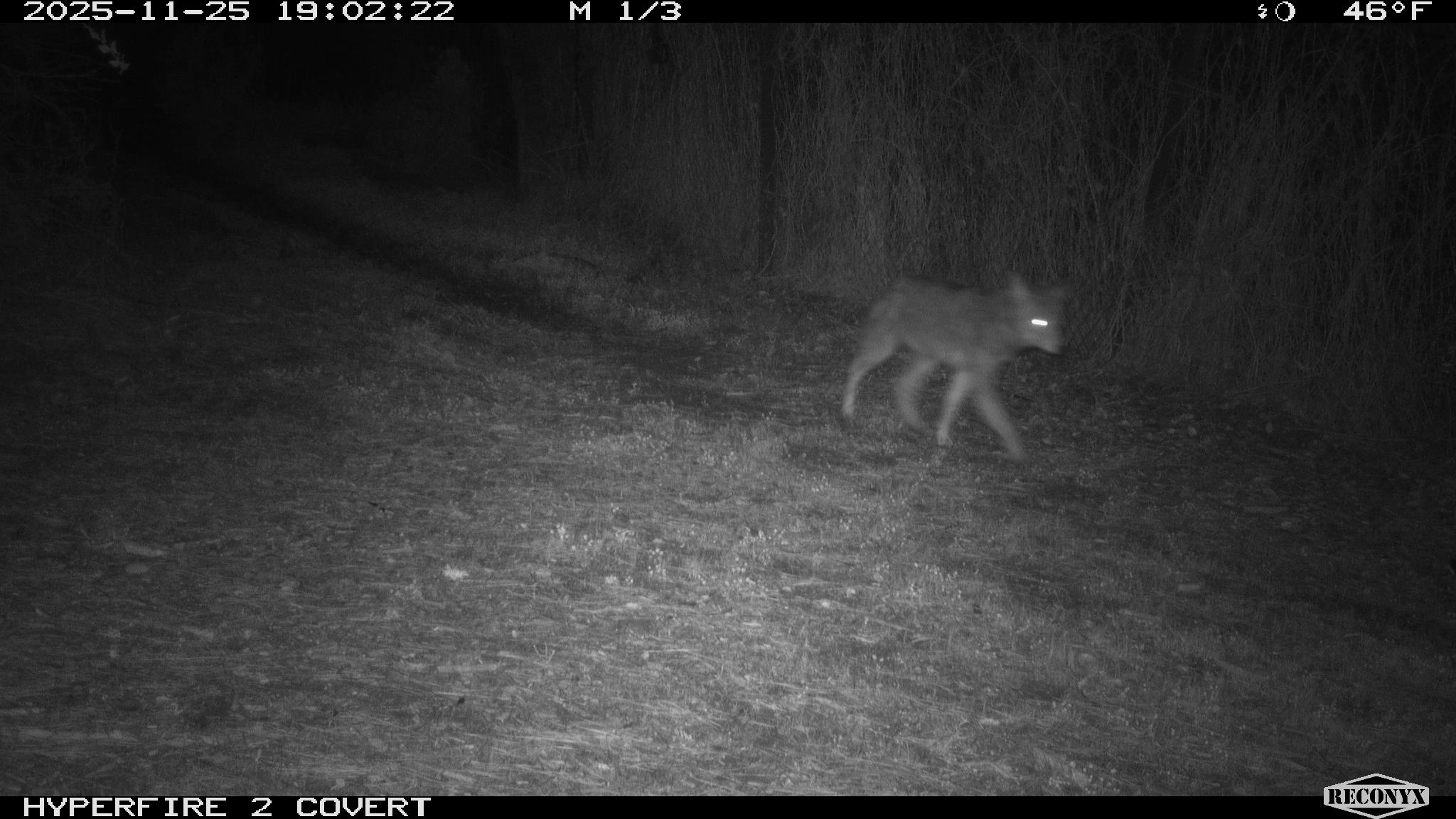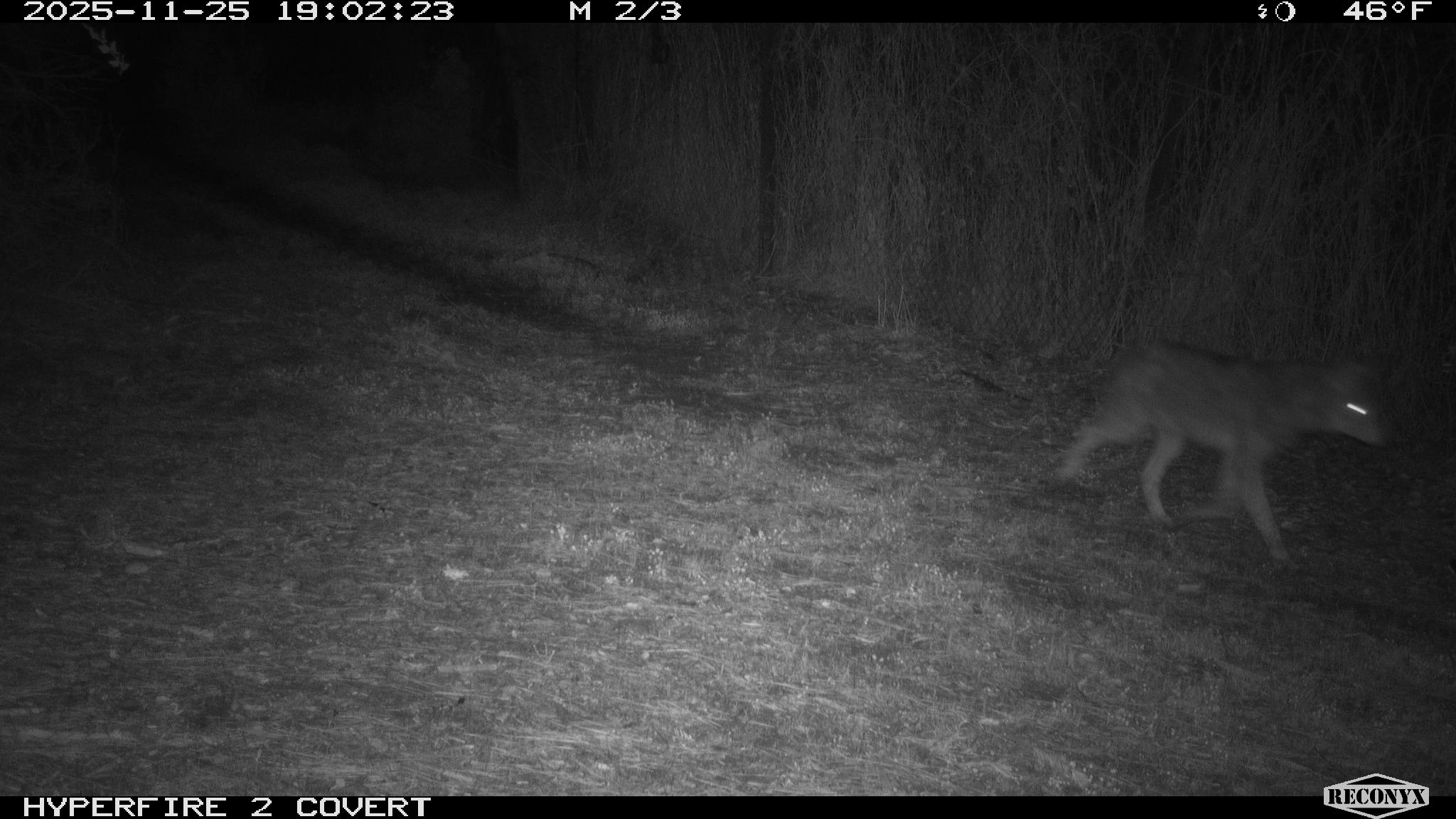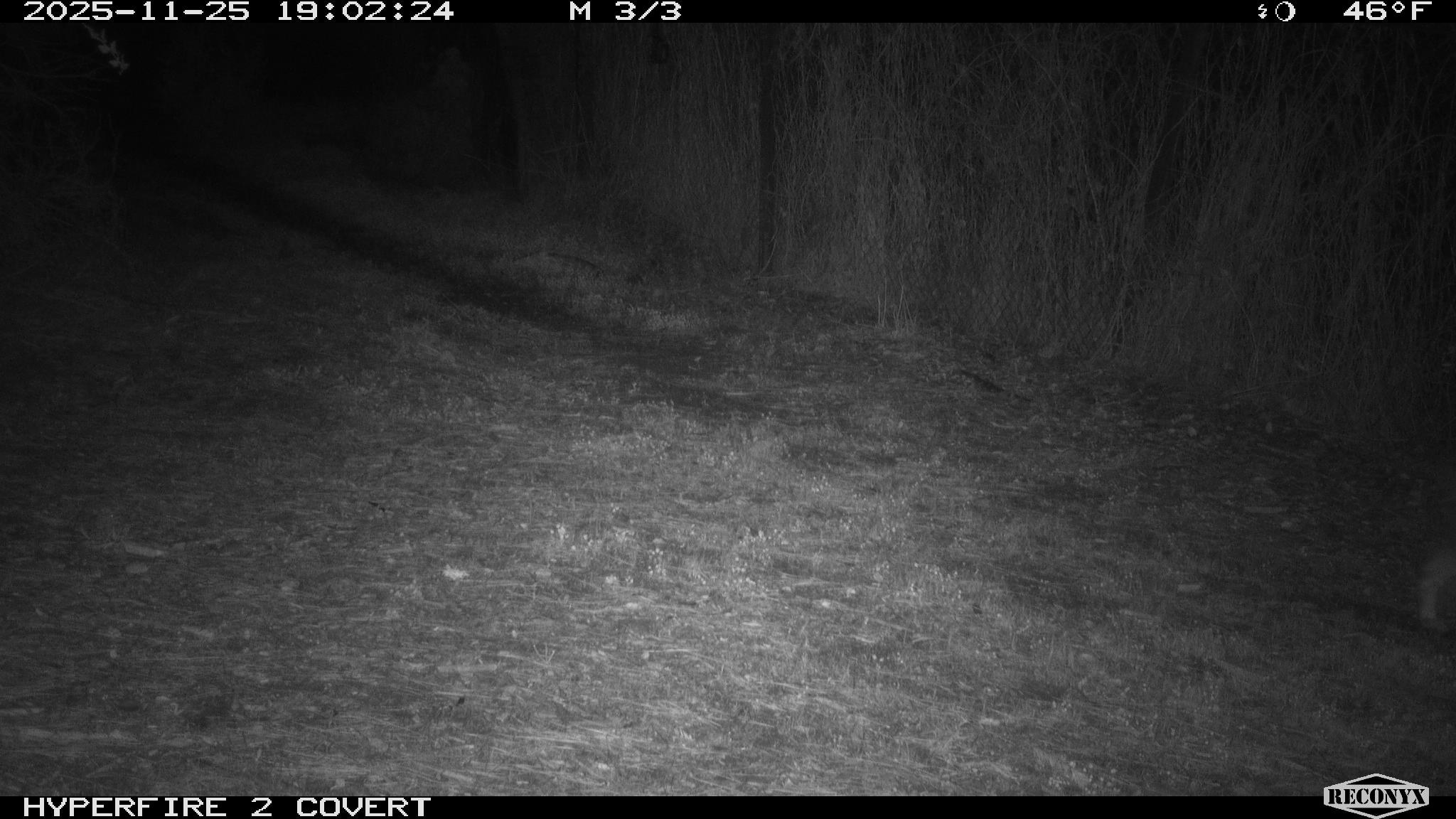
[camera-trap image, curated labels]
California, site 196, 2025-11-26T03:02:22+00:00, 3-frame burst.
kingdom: Animalia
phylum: Chordata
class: Mammalia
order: Carnivora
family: Canidae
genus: Canis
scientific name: Canis latrans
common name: coyote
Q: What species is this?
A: Coyote (Canis latrans).